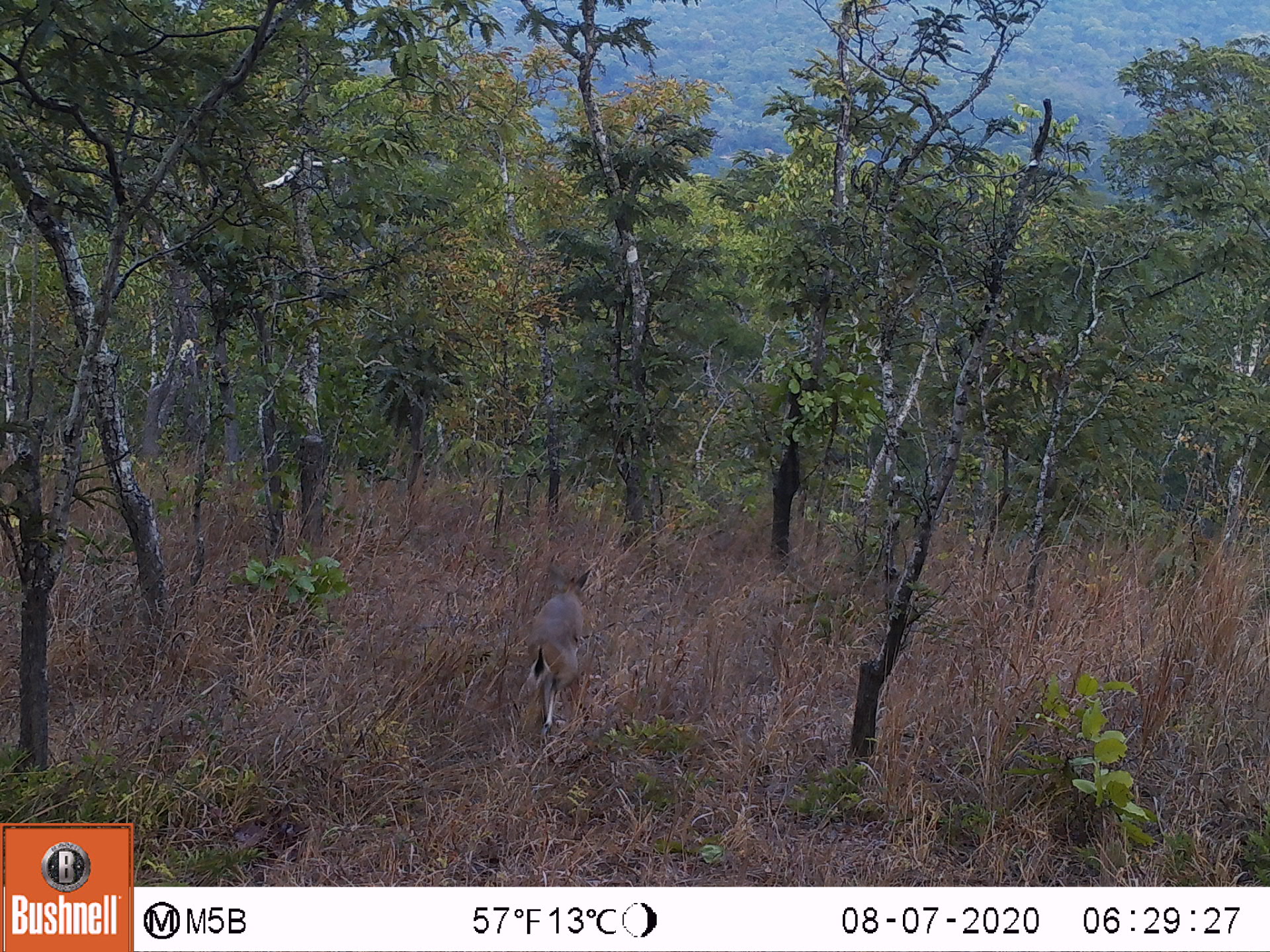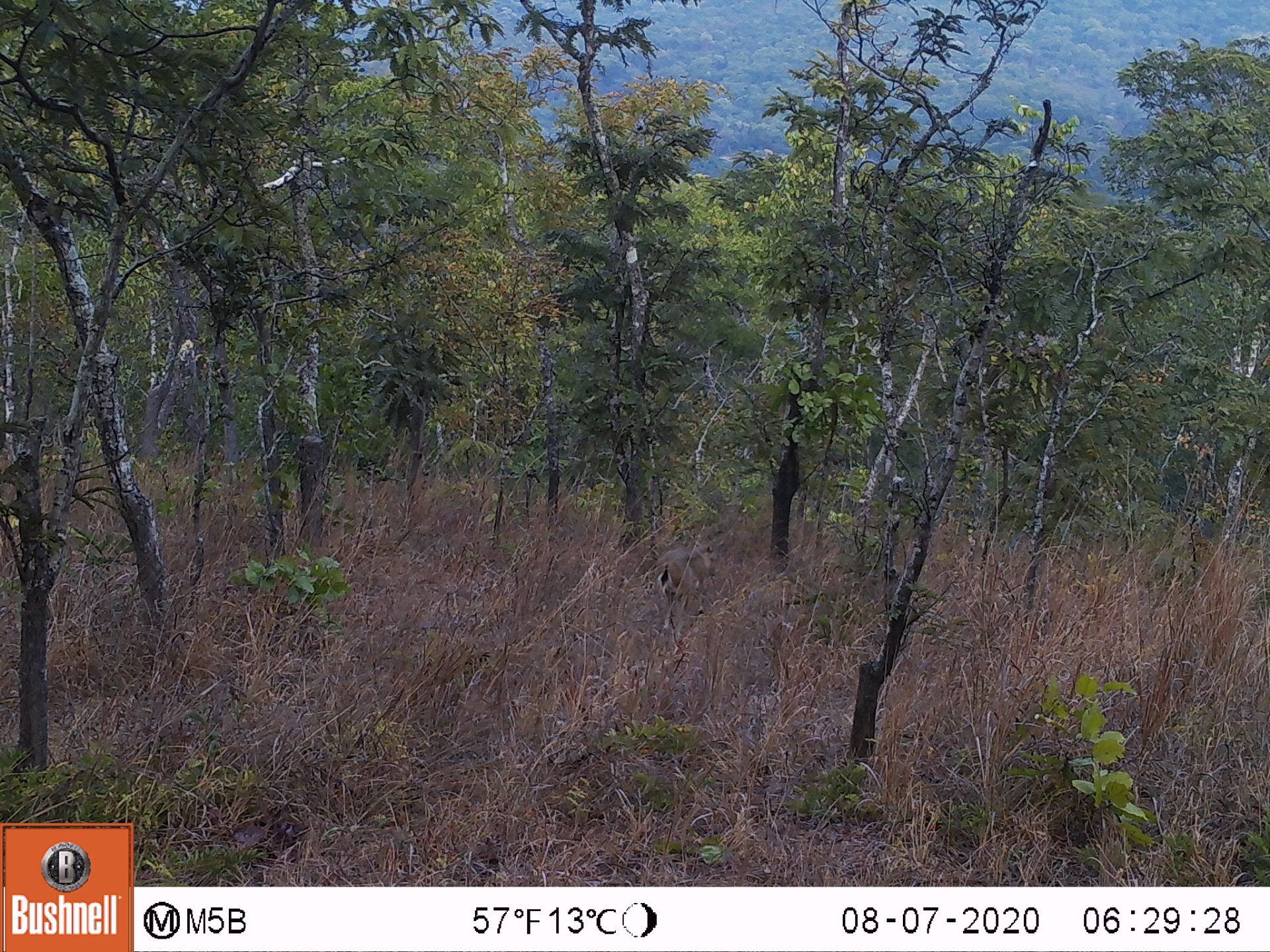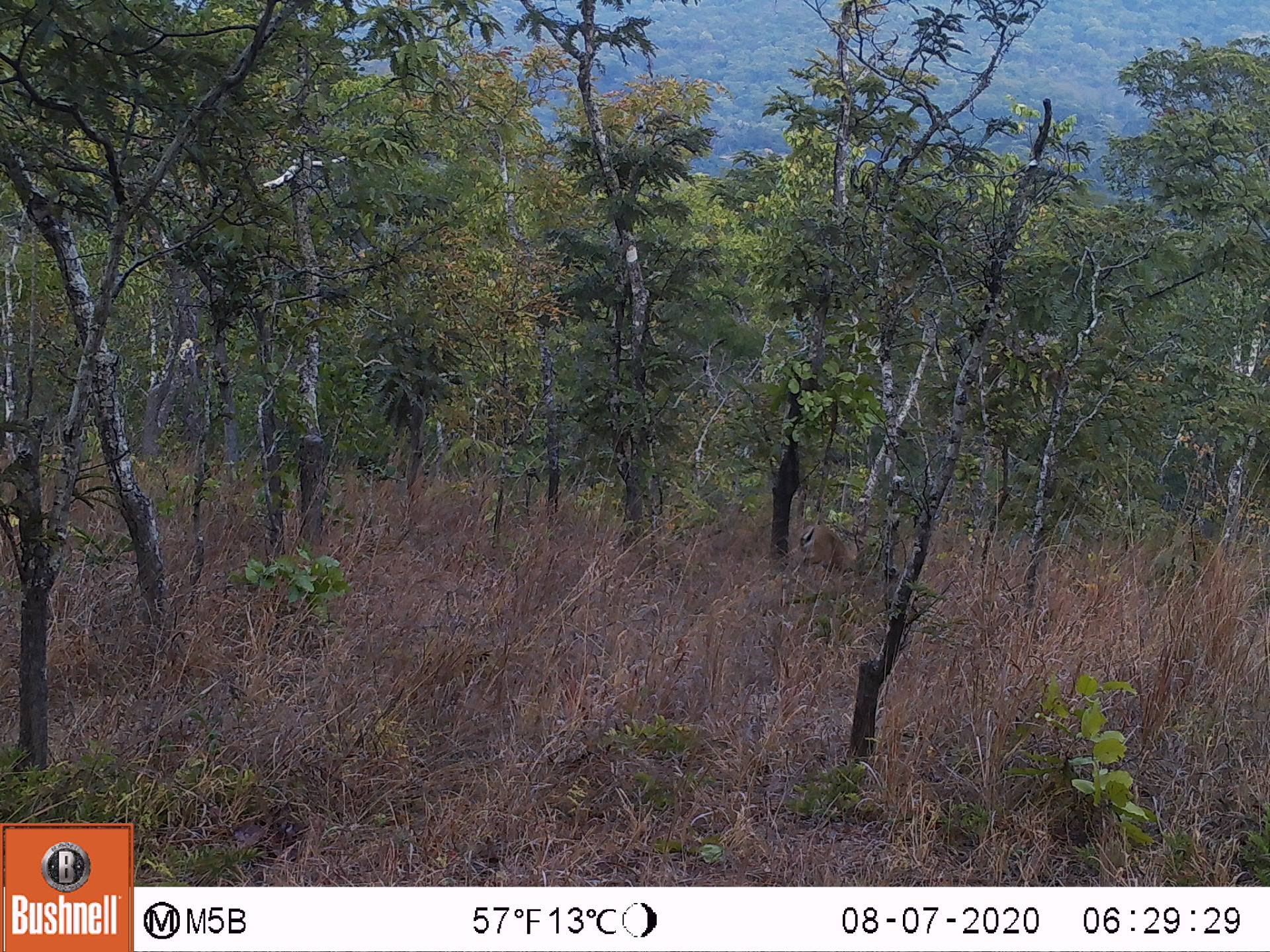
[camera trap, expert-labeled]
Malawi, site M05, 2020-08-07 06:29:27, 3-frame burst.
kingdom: Animalia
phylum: Chordata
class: Mammalia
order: Artiodactyla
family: Bovidae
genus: Sylvicapra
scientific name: Sylvicapra grimmia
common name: common duiker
Common duiker (Sylvicapra grimmia), count 1.